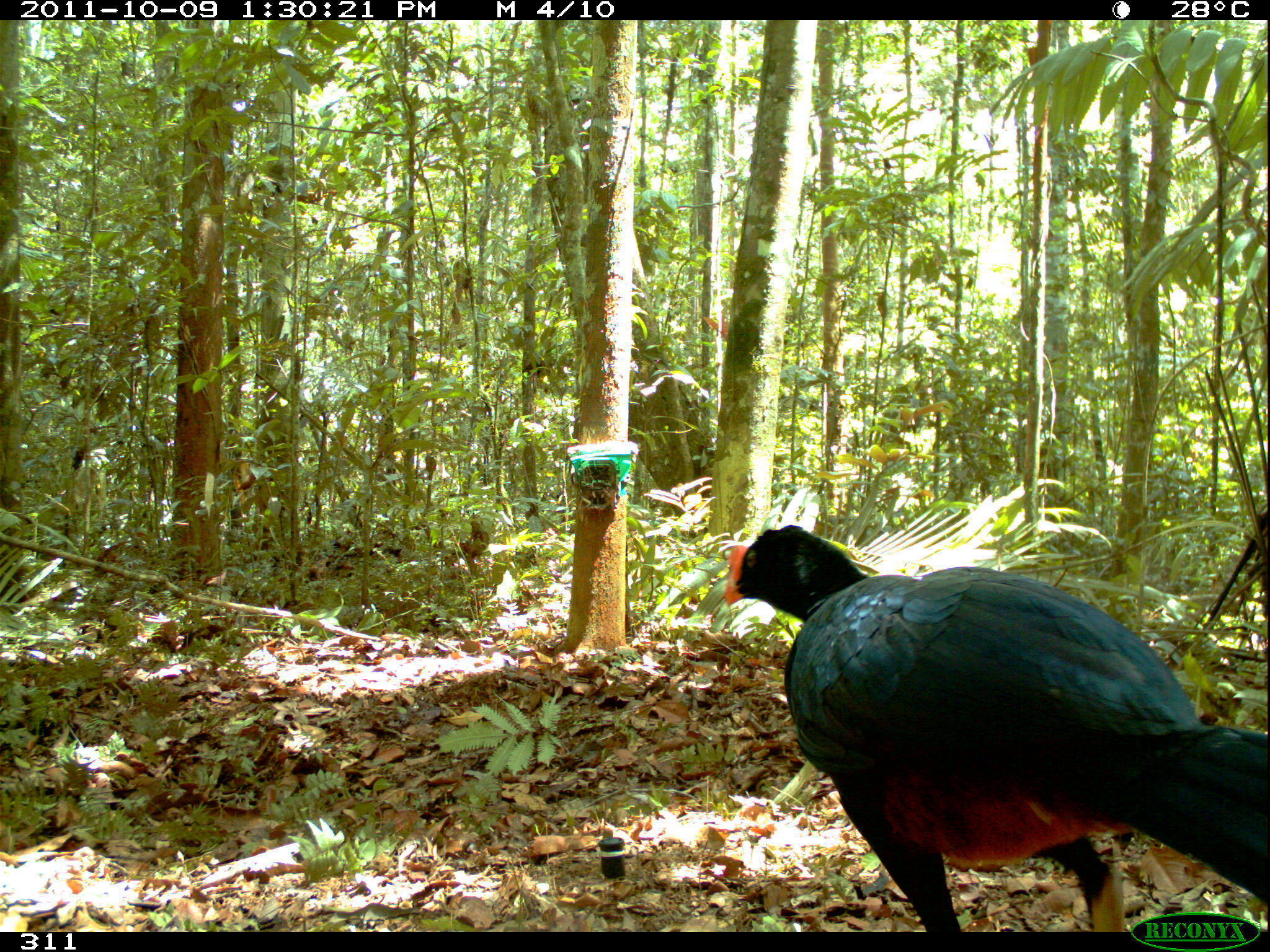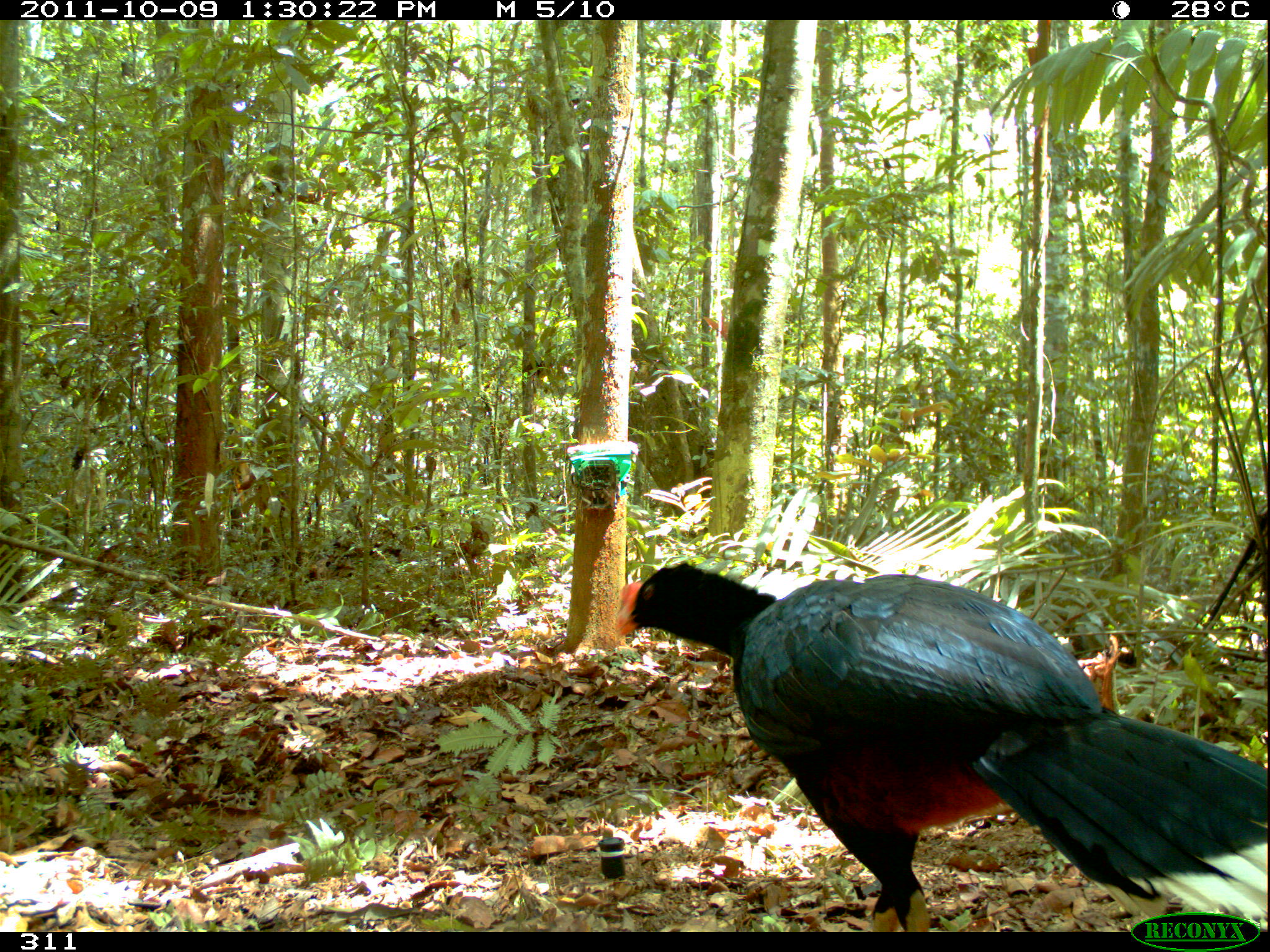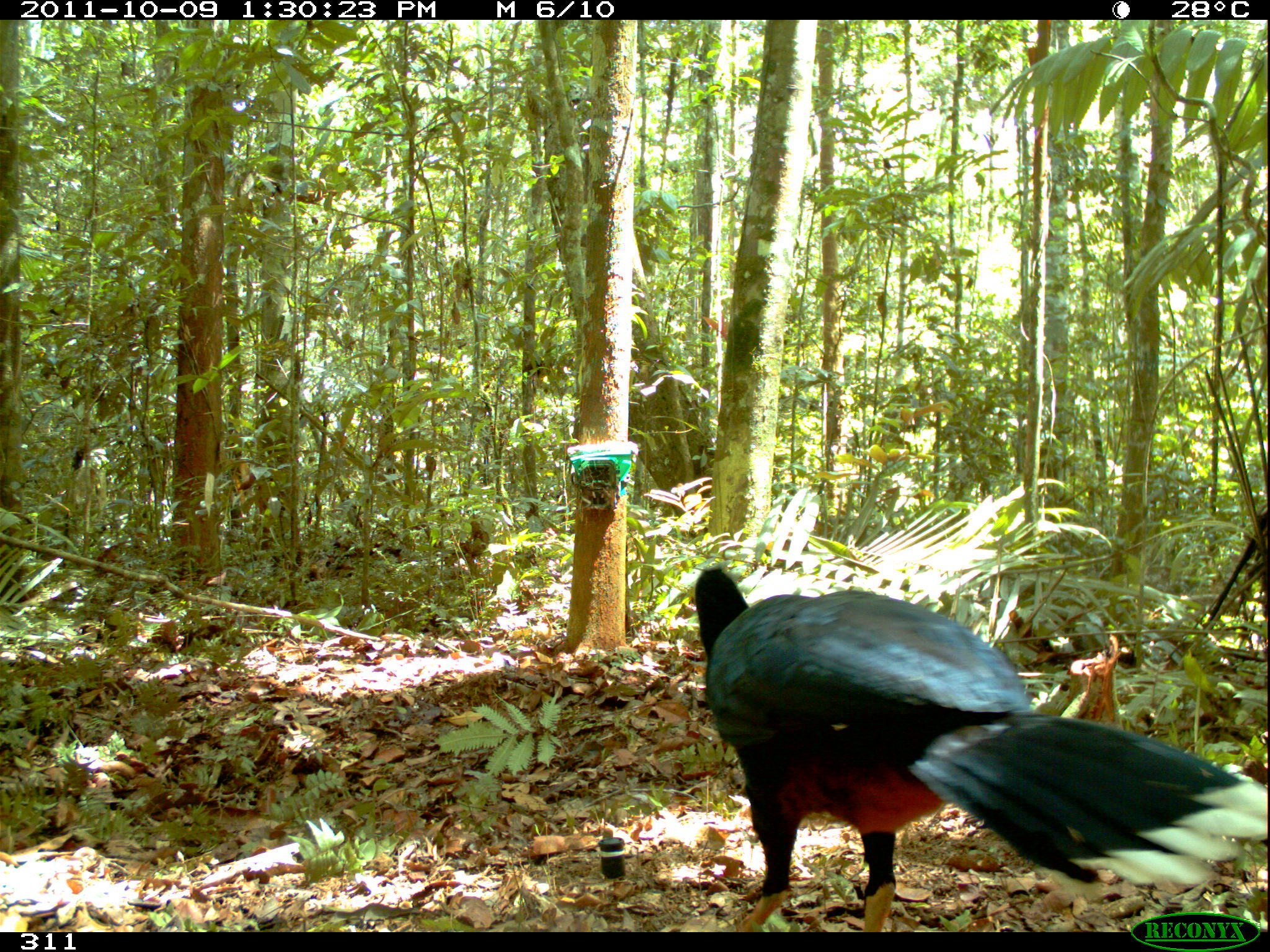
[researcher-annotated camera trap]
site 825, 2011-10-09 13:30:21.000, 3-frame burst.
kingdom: Animalia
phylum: Chordata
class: Aves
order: Galliformes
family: Cracidae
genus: Mitu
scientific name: Mitu tuberosum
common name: razor-billed curassow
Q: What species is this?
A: Mitu tuberosum (razor-billed curassow).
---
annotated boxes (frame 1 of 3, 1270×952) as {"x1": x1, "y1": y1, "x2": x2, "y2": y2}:
mitu tuberosum: {"x1": 721, "y1": 523, "x2": 1270, "y2": 930}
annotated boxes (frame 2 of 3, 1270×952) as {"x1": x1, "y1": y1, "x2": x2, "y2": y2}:
mitu tuberosum: {"x1": 615, "y1": 559, "x2": 1268, "y2": 930}